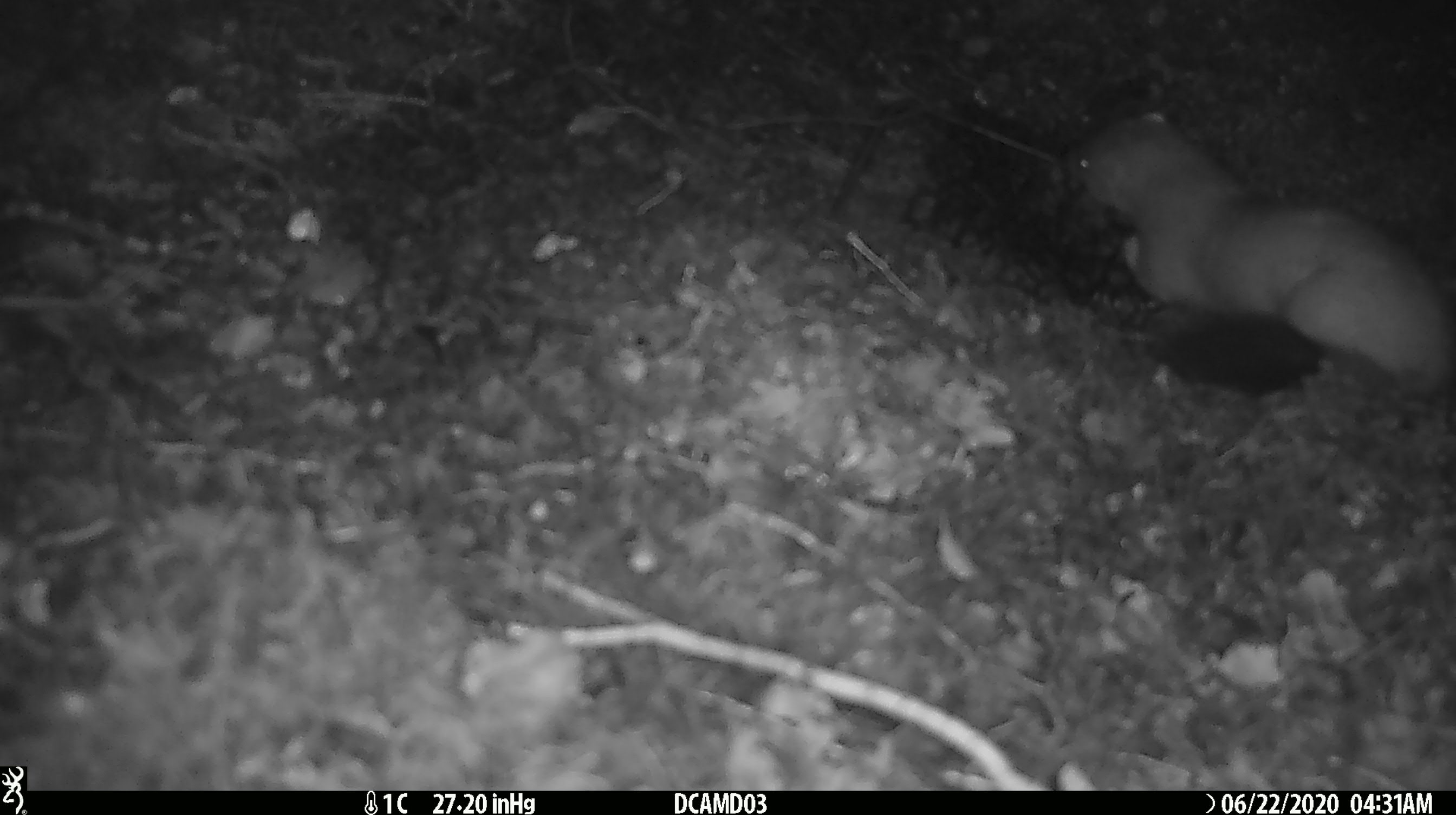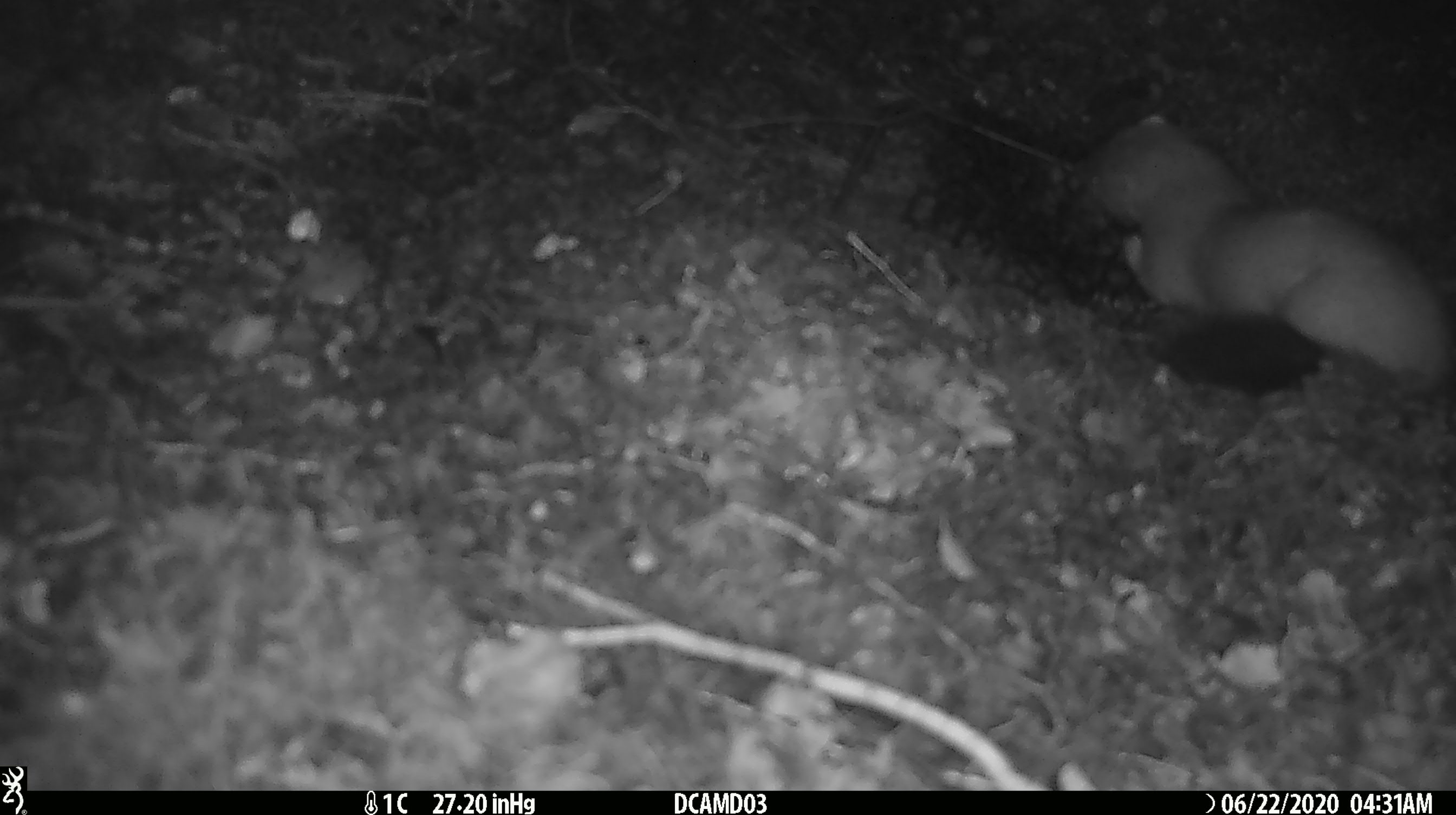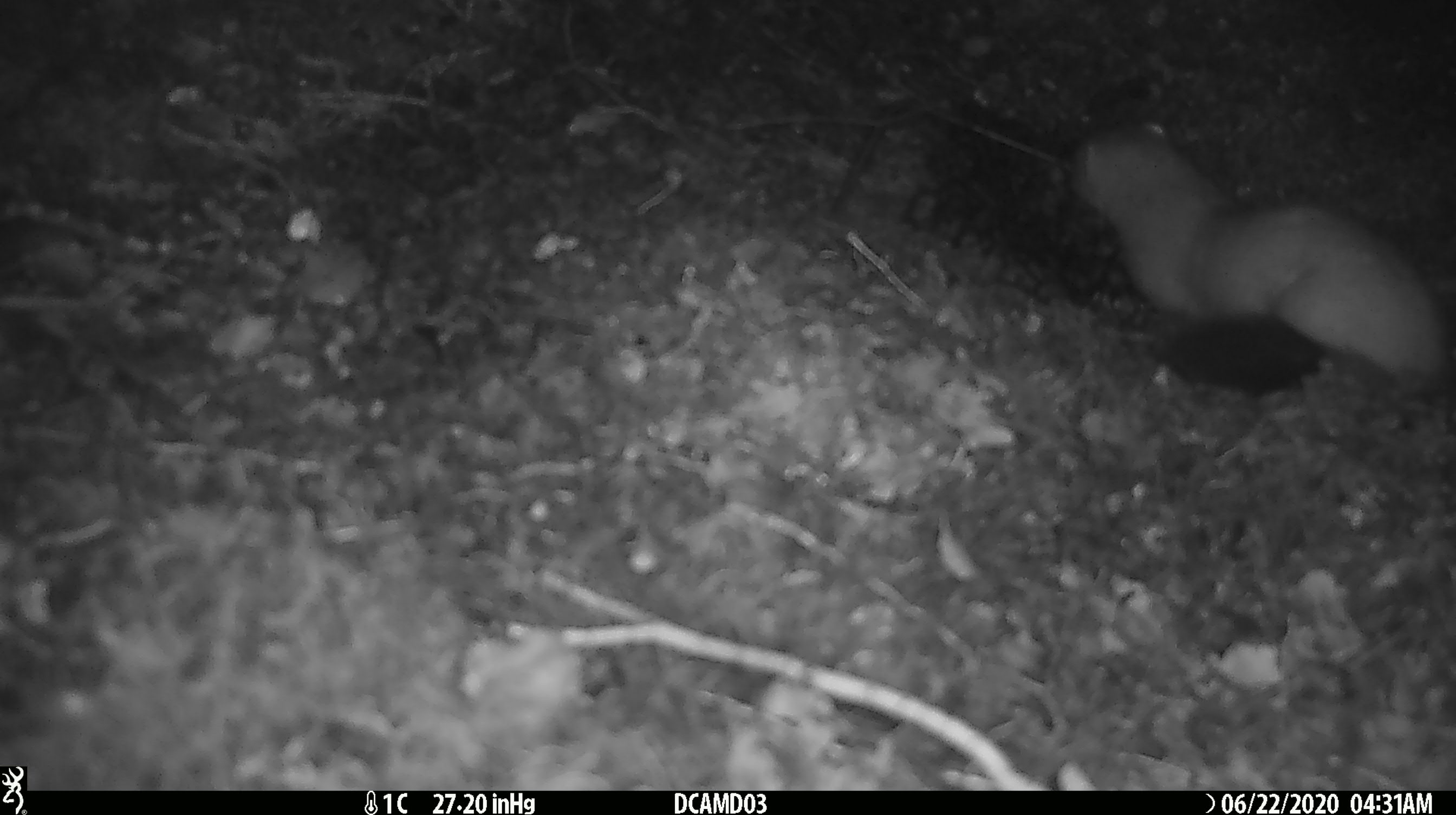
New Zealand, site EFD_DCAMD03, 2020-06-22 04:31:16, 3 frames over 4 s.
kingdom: Animalia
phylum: Chordata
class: Mammalia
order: Carnivora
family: Mustelidae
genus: Mustela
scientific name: Mustela erminea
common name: stoat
Stoat (Mustela erminea).